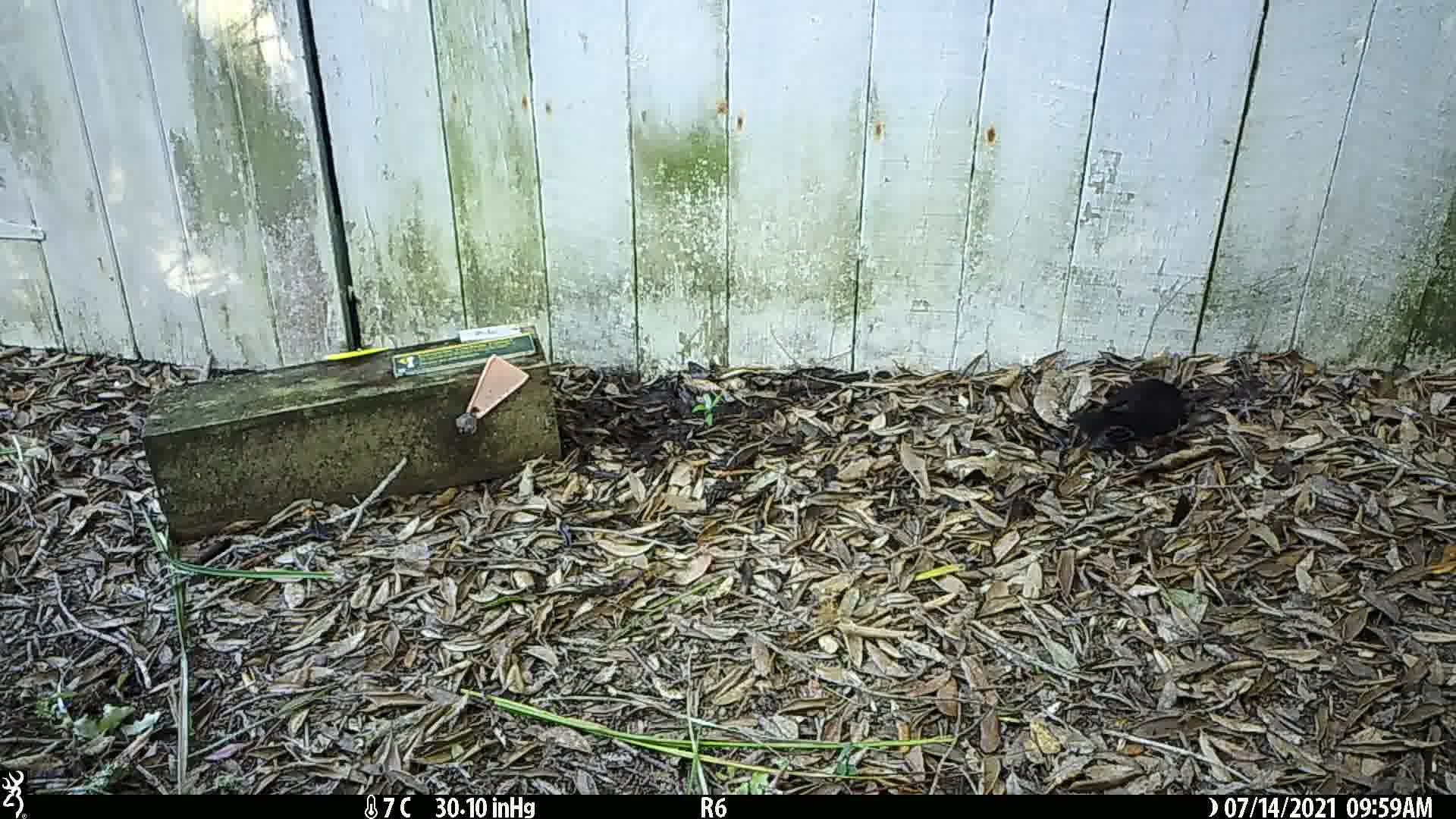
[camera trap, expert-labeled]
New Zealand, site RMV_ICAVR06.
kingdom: Animalia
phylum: Chordata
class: Aves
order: Passeriformes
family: Turdidae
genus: Turdus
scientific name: Turdus merula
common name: eurasian blackbird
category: blackbird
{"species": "blackbird (eurasian blackbird) (Turdus merula)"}